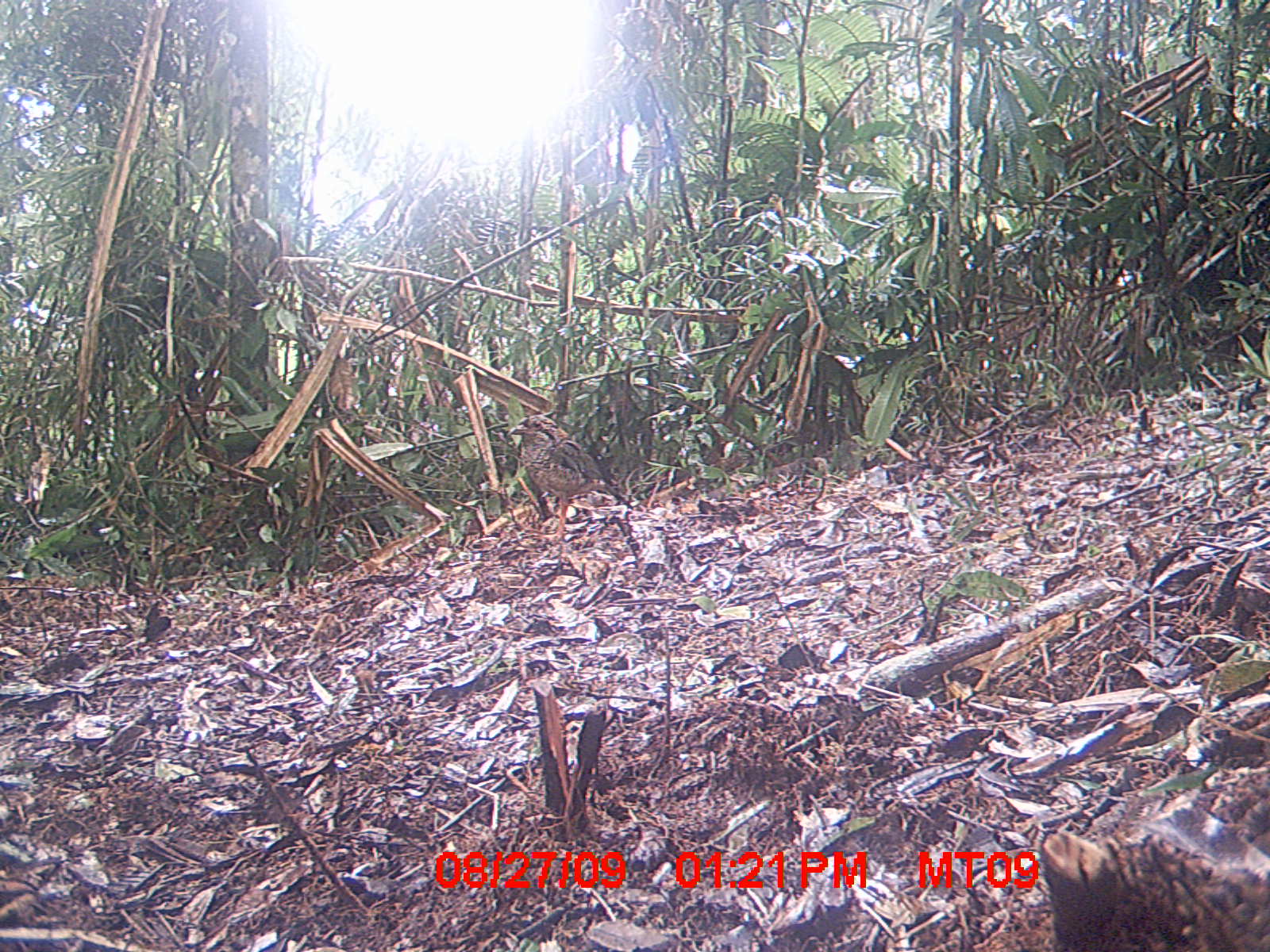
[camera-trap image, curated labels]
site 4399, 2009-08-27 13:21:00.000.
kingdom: Animalia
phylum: Chordata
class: Aves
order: Coraciiformes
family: Brachypteraciidae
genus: Brachypteracias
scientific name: Brachypteracias squamiger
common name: scaly ground-roller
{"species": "Brachypteracias squamiger (scaly ground-roller)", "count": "1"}